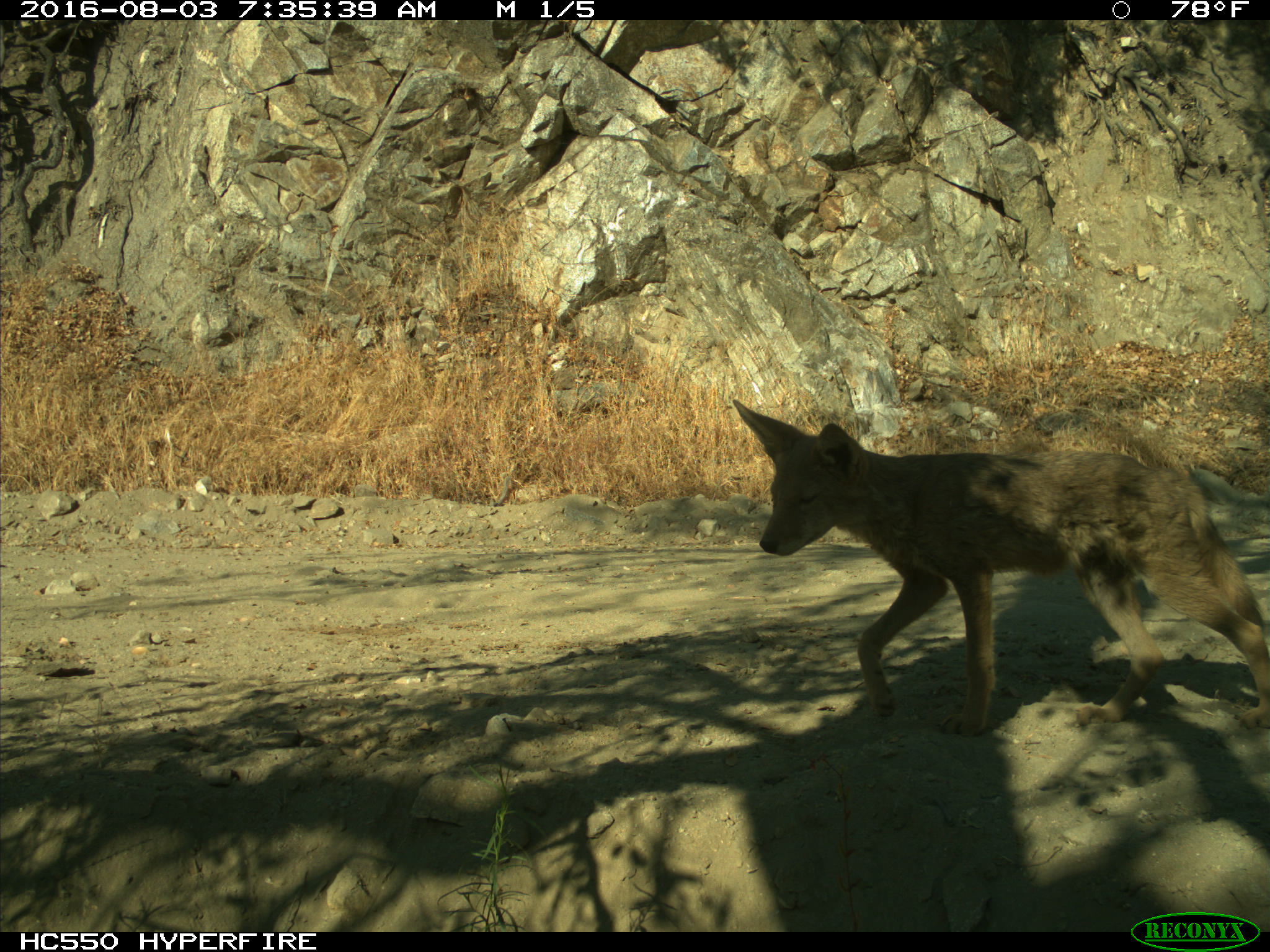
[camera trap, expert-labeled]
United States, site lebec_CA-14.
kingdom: Animalia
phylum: Chordata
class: Mammalia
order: Carnivora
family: Canidae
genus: Canis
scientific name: Canis latrans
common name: coyote